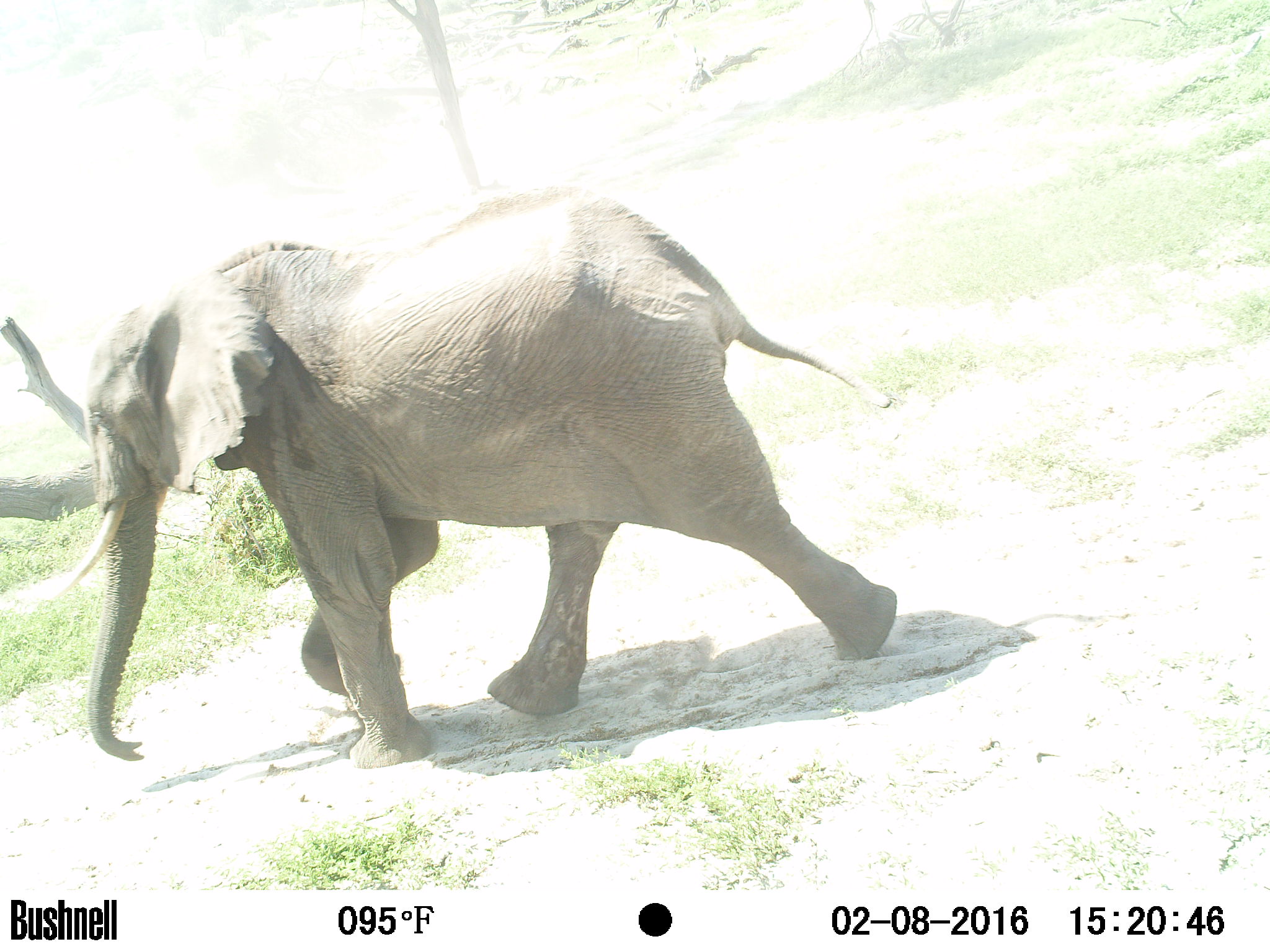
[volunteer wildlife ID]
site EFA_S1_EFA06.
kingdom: Animalia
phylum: Chordata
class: Mammalia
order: Proboscidea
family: Elephantidae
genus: Loxodonta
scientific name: Loxodonta africana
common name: african bush elephant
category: elephant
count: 1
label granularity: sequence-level